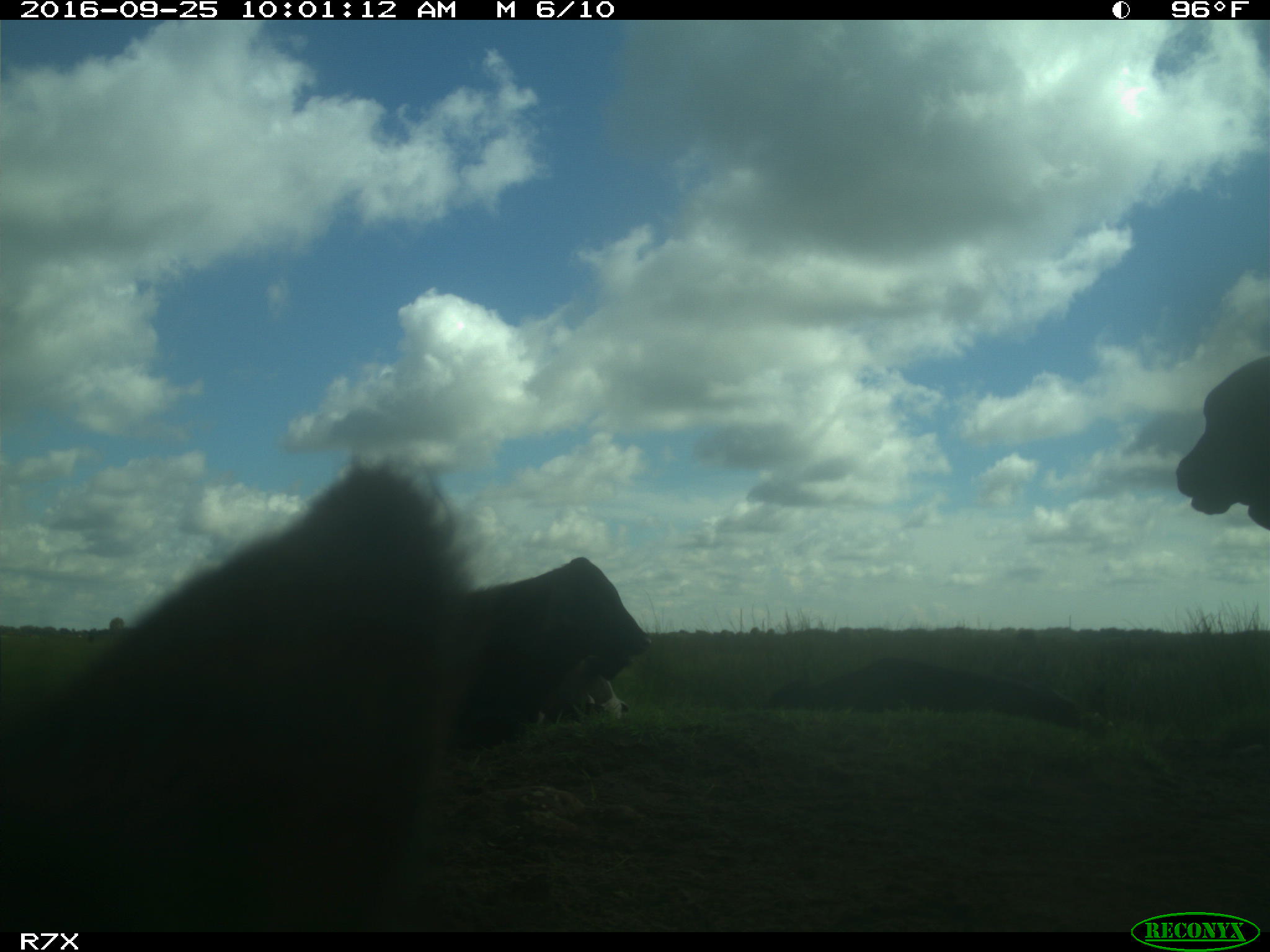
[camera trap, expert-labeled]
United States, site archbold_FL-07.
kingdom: Animalia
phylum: Chordata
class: Mammalia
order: Artiodactyla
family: Bovidae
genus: Bos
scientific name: Bos taurus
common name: domestic cow